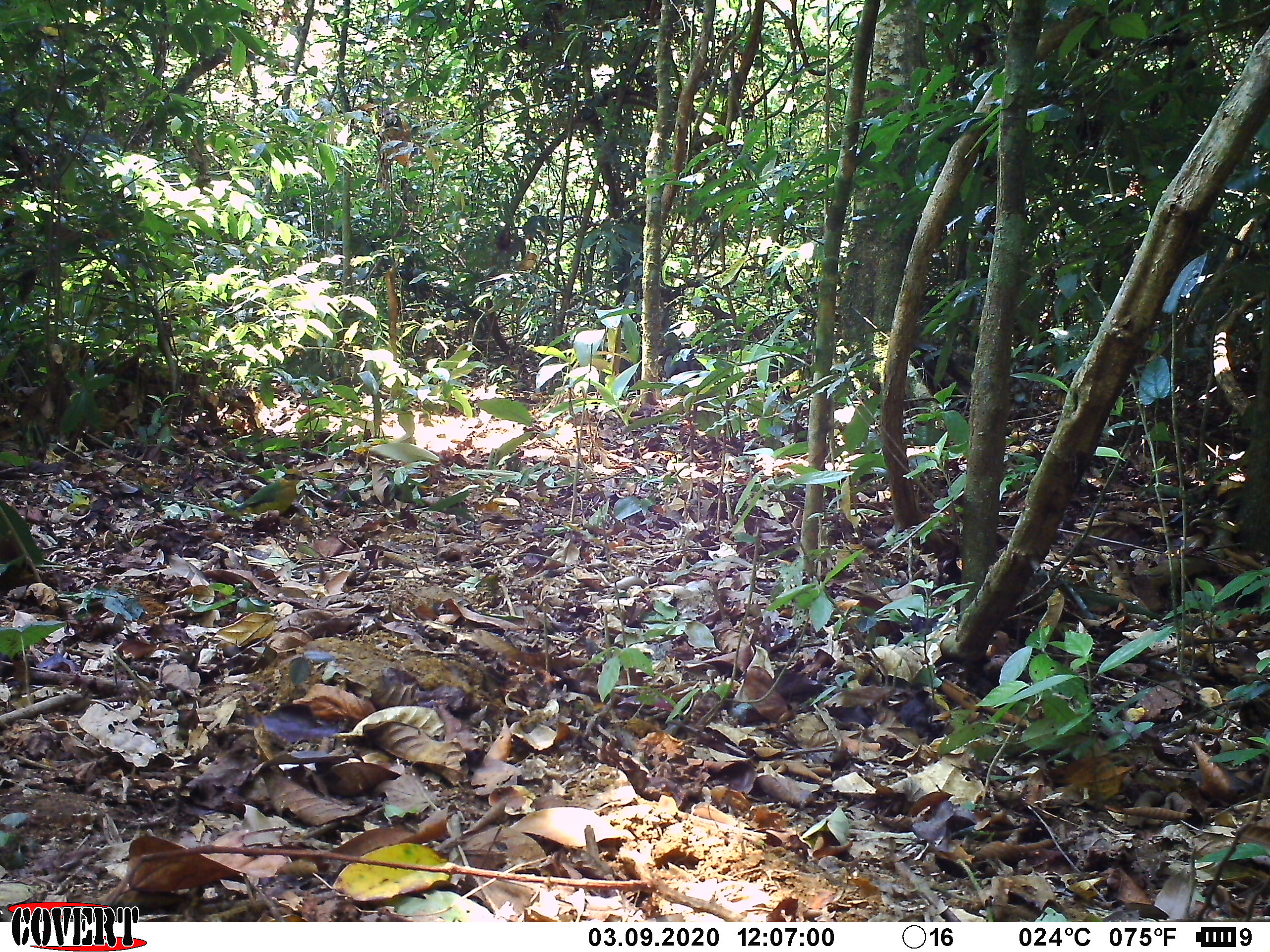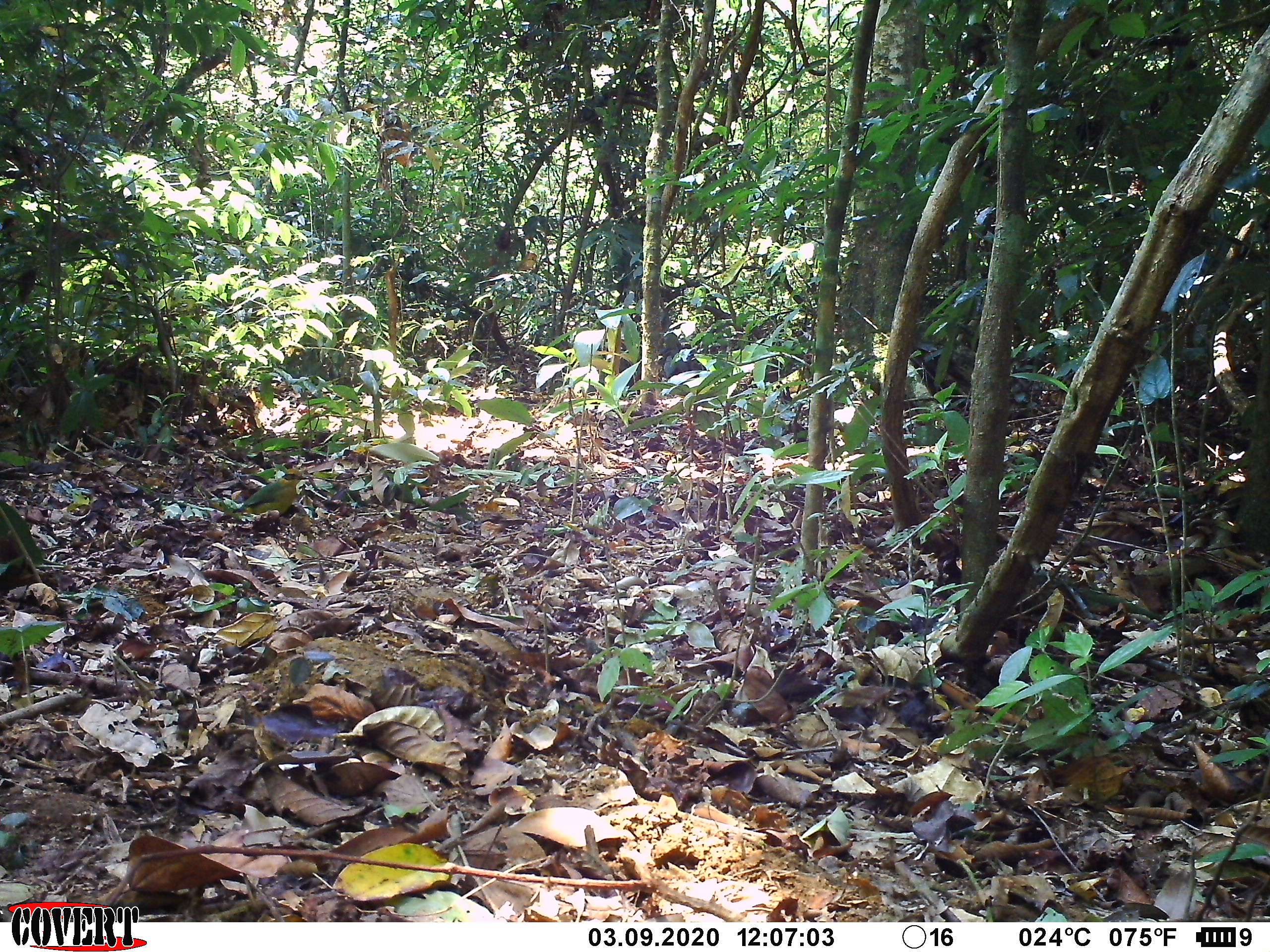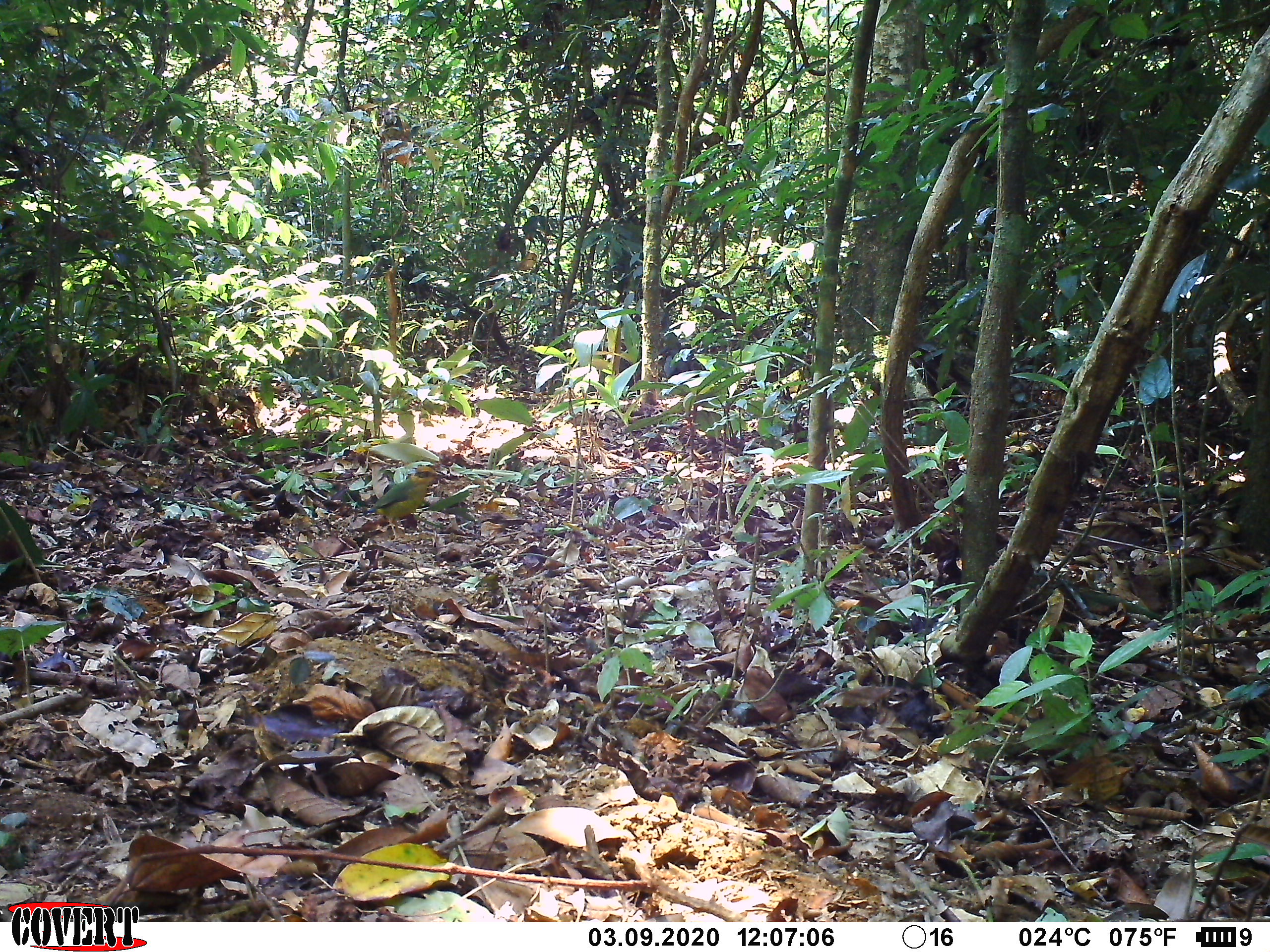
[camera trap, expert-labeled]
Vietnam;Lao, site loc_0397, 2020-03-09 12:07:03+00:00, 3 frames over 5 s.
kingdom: Animalia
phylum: Chordata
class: Aves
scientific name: Aves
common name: bird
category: unidentified bird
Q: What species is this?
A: Unidentified bird (bird) (Aves).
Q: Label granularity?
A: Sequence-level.